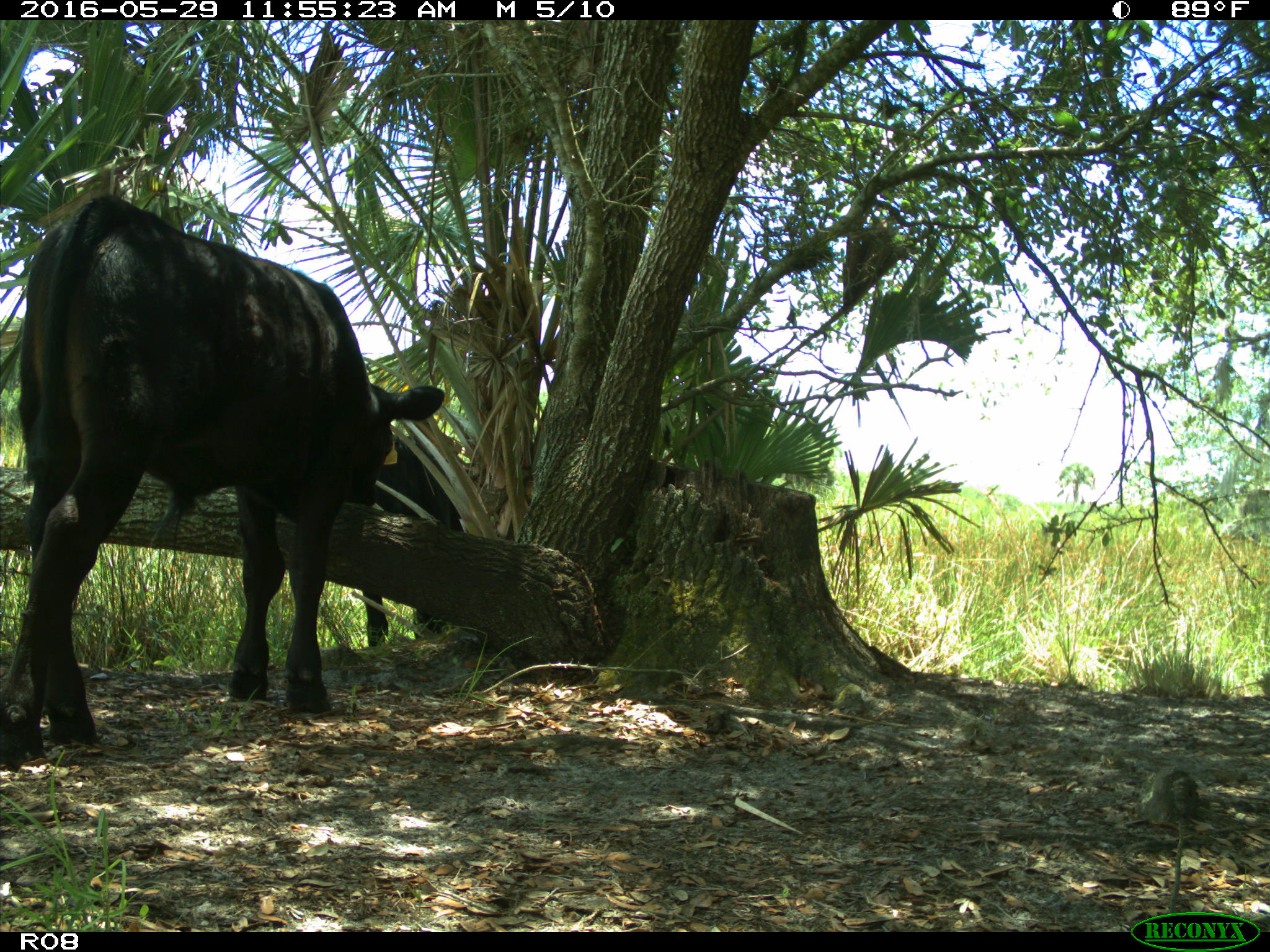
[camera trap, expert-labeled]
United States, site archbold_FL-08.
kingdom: Animalia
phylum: Chordata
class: Mammalia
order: Artiodactyla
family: Bovidae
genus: Bos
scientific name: Bos taurus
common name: domestic cow